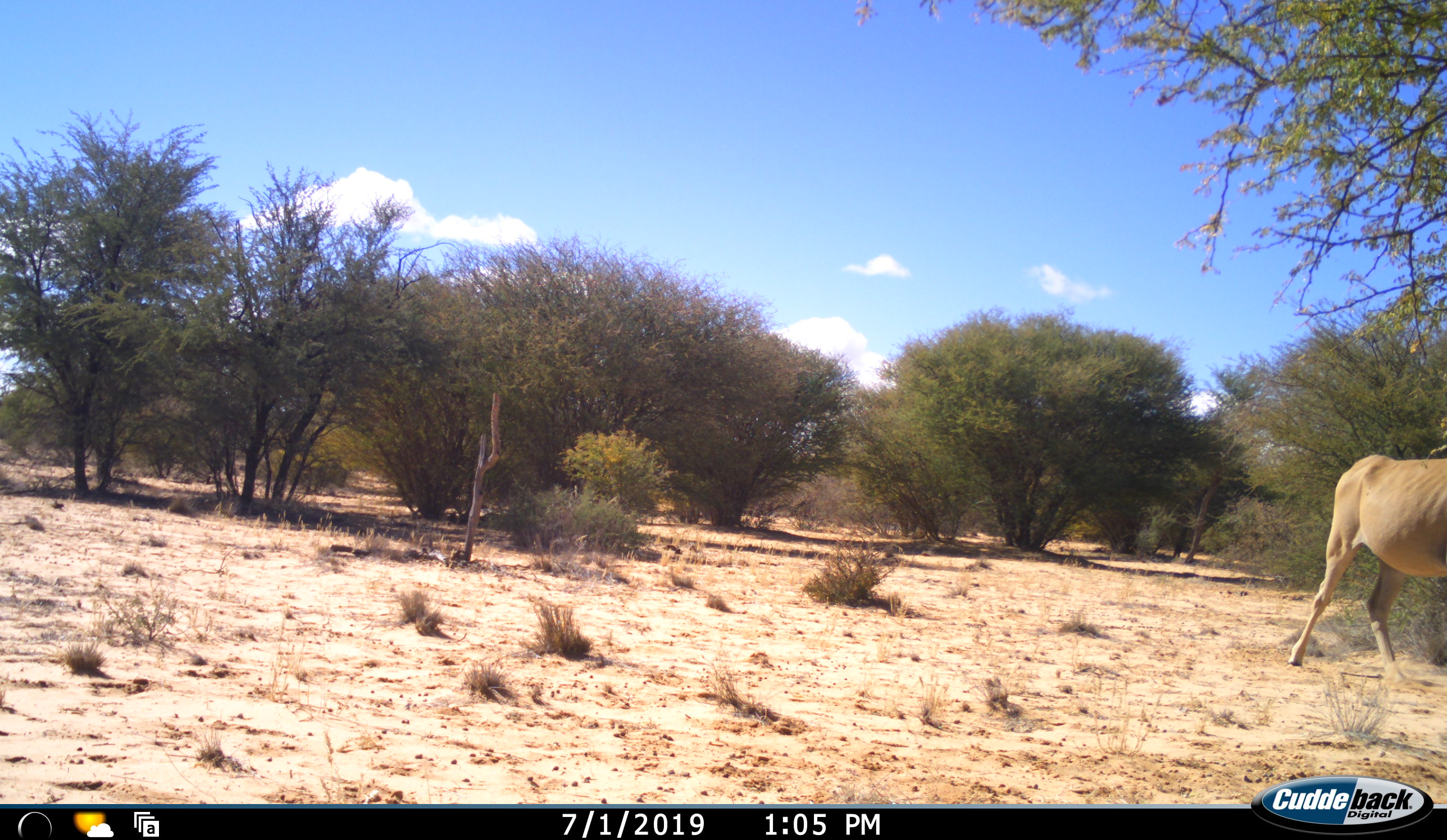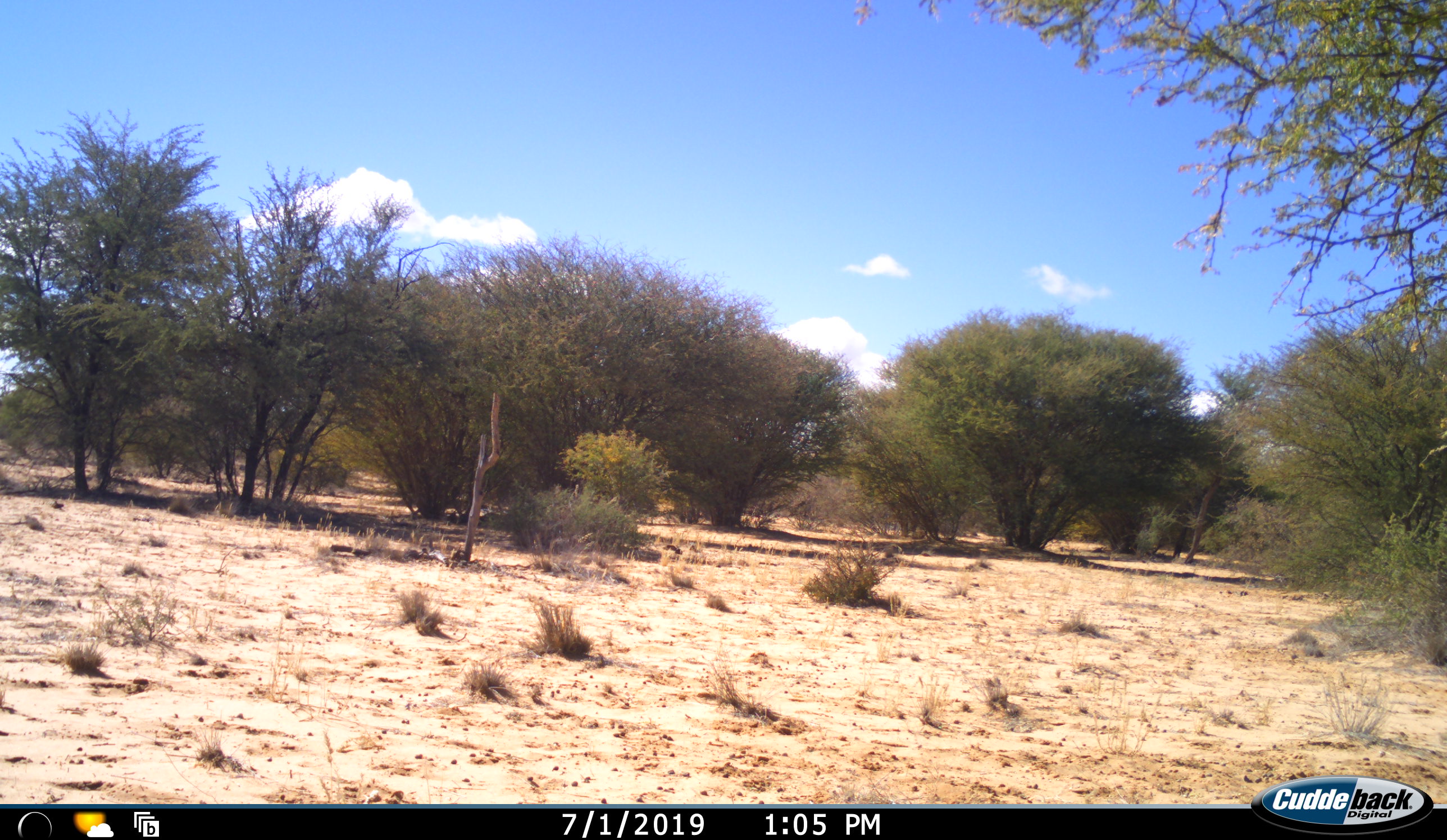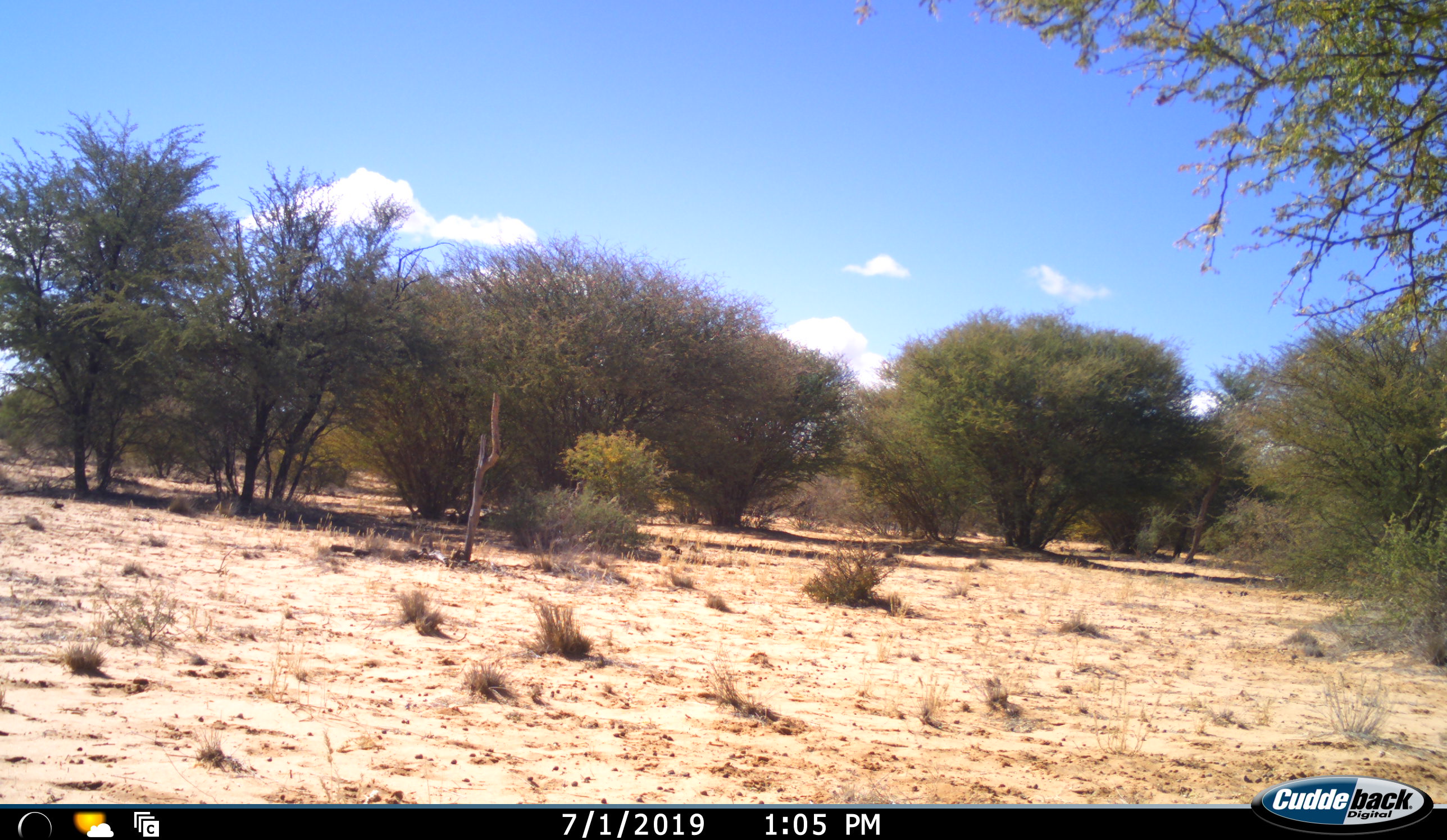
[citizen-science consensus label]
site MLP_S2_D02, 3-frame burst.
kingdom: Animalia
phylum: Chordata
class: Mammalia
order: Artiodactyla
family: Bovidae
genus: Tragelaphus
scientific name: Tragelaphus oryx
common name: eland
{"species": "eland (Tragelaphus oryx)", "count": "1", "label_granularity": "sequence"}